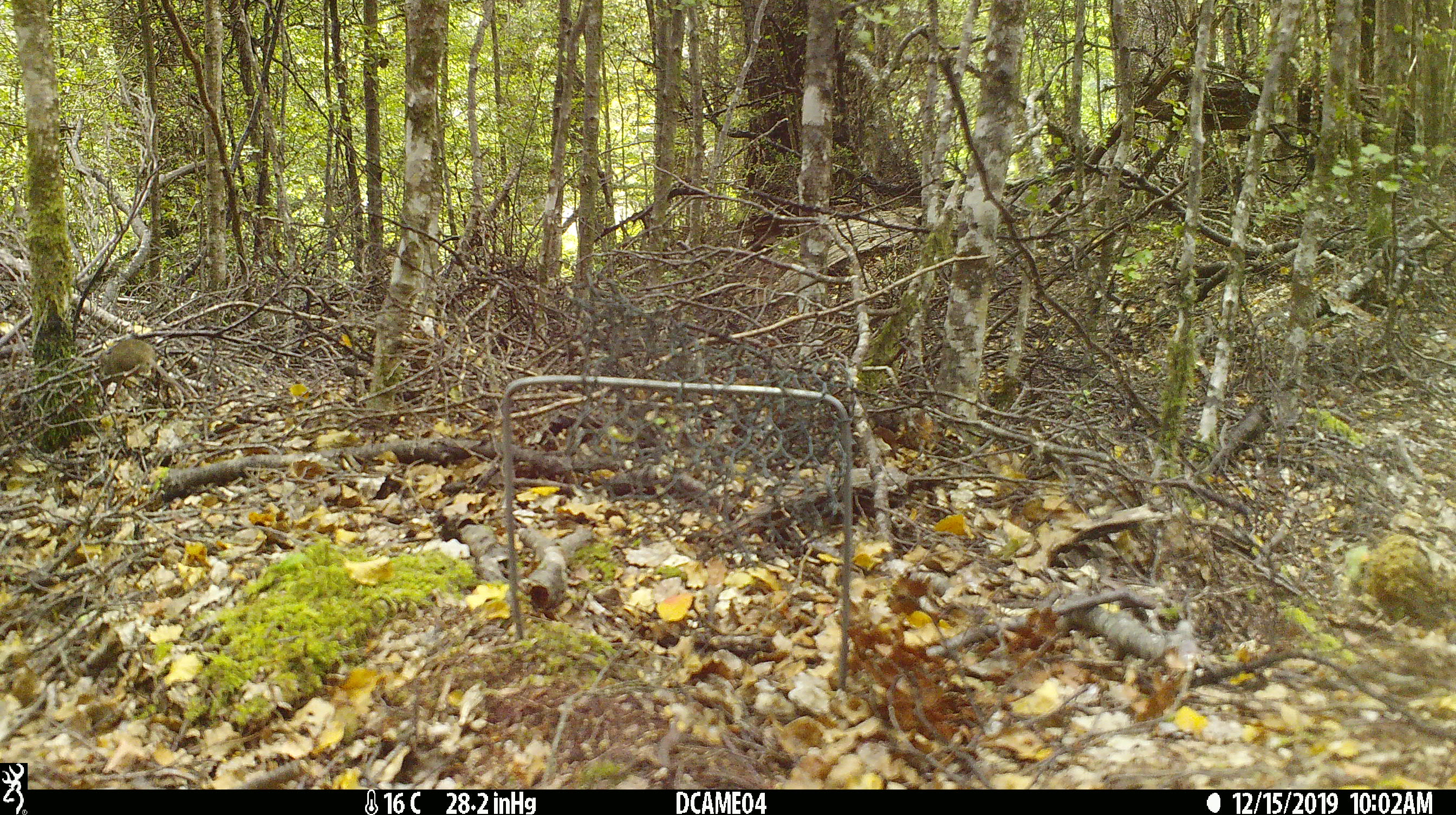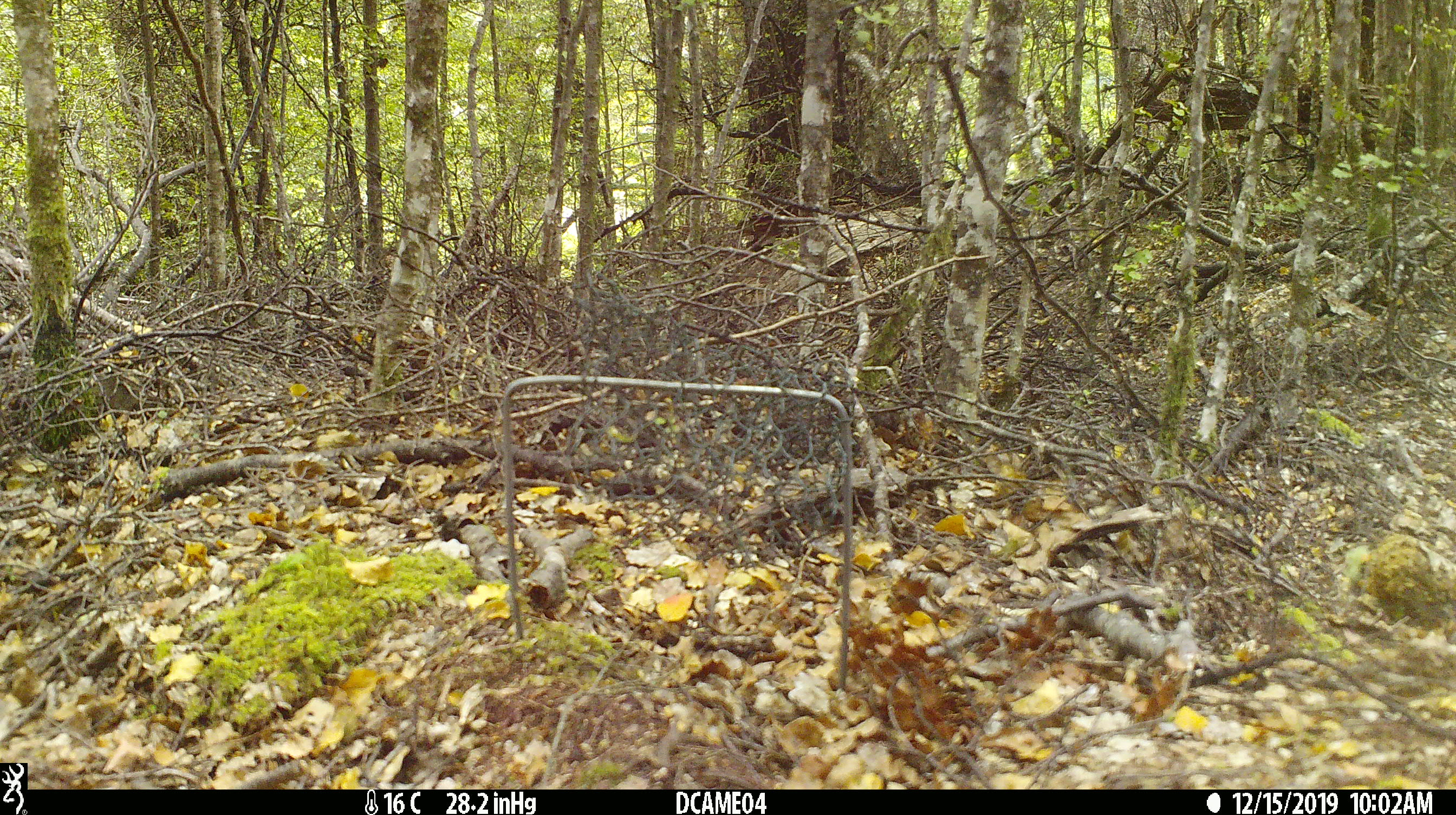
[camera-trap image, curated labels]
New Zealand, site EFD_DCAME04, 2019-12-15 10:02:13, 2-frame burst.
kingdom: Animalia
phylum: Chordata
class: Mammalia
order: Rodentia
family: Muridae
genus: Mus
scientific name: Mus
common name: mouse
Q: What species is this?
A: Mouse (Mus).